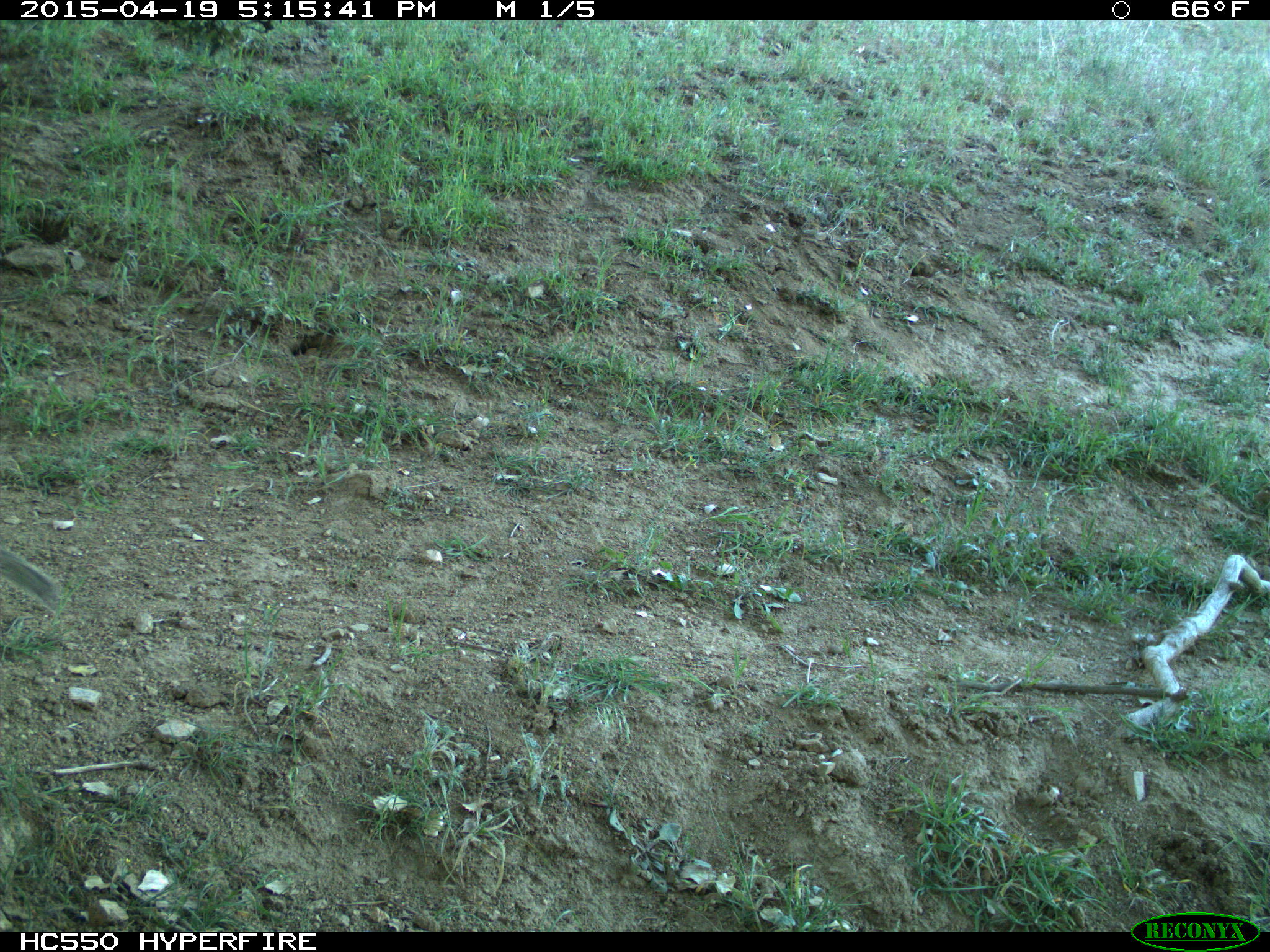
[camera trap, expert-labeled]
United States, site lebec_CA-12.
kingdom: Animalia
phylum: Chordata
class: Mammalia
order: Rodentia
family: Sciuridae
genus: Otospermophilus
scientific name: Otospermophilus beecheyi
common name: california ground squirrel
Otospermophilus beecheyi (california ground squirrel).